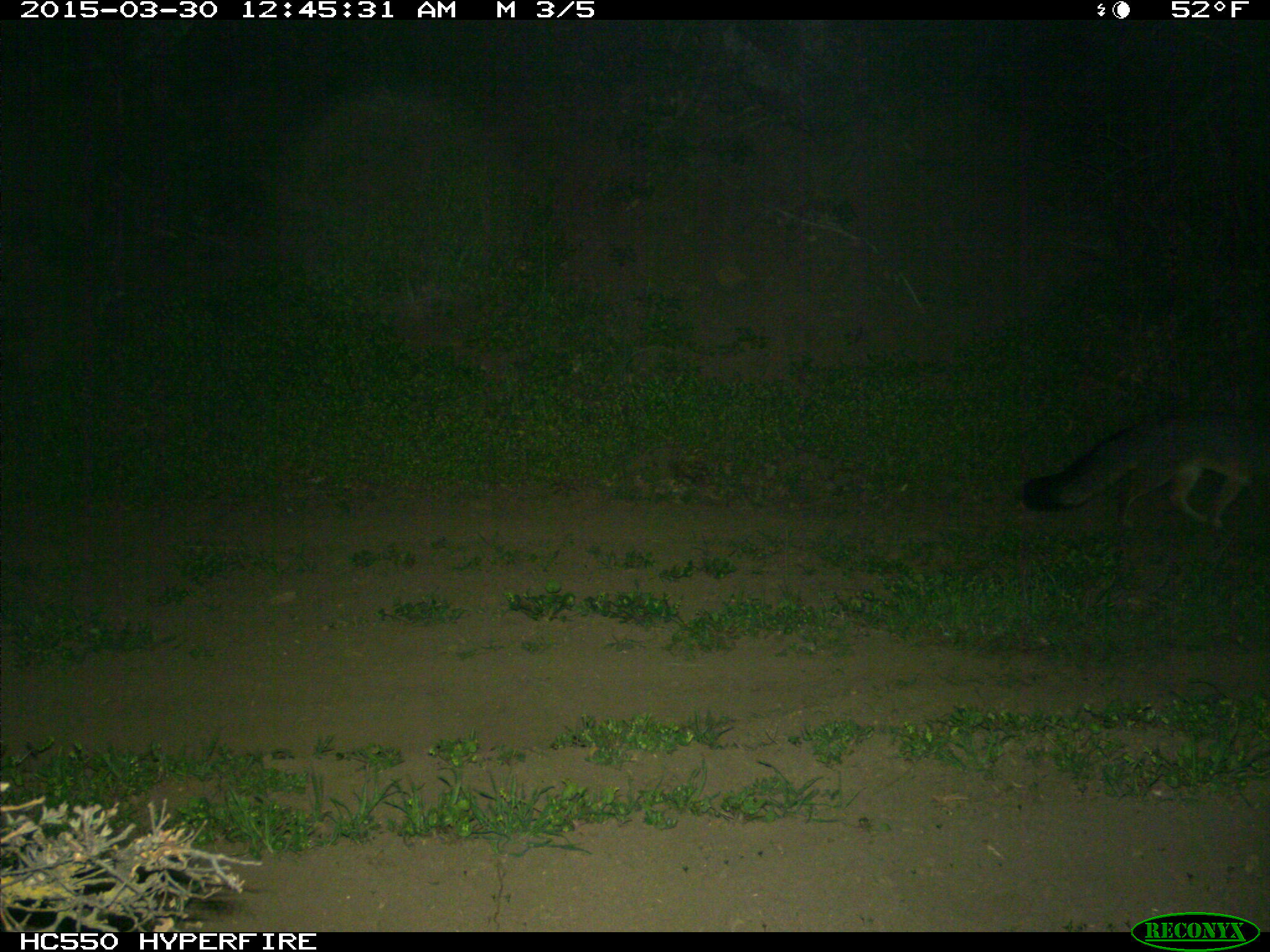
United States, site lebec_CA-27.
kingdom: Animalia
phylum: Chordata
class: Mammalia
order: Carnivora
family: Canidae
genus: Urocyon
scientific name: Urocyon cinereoargenteus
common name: gray fox